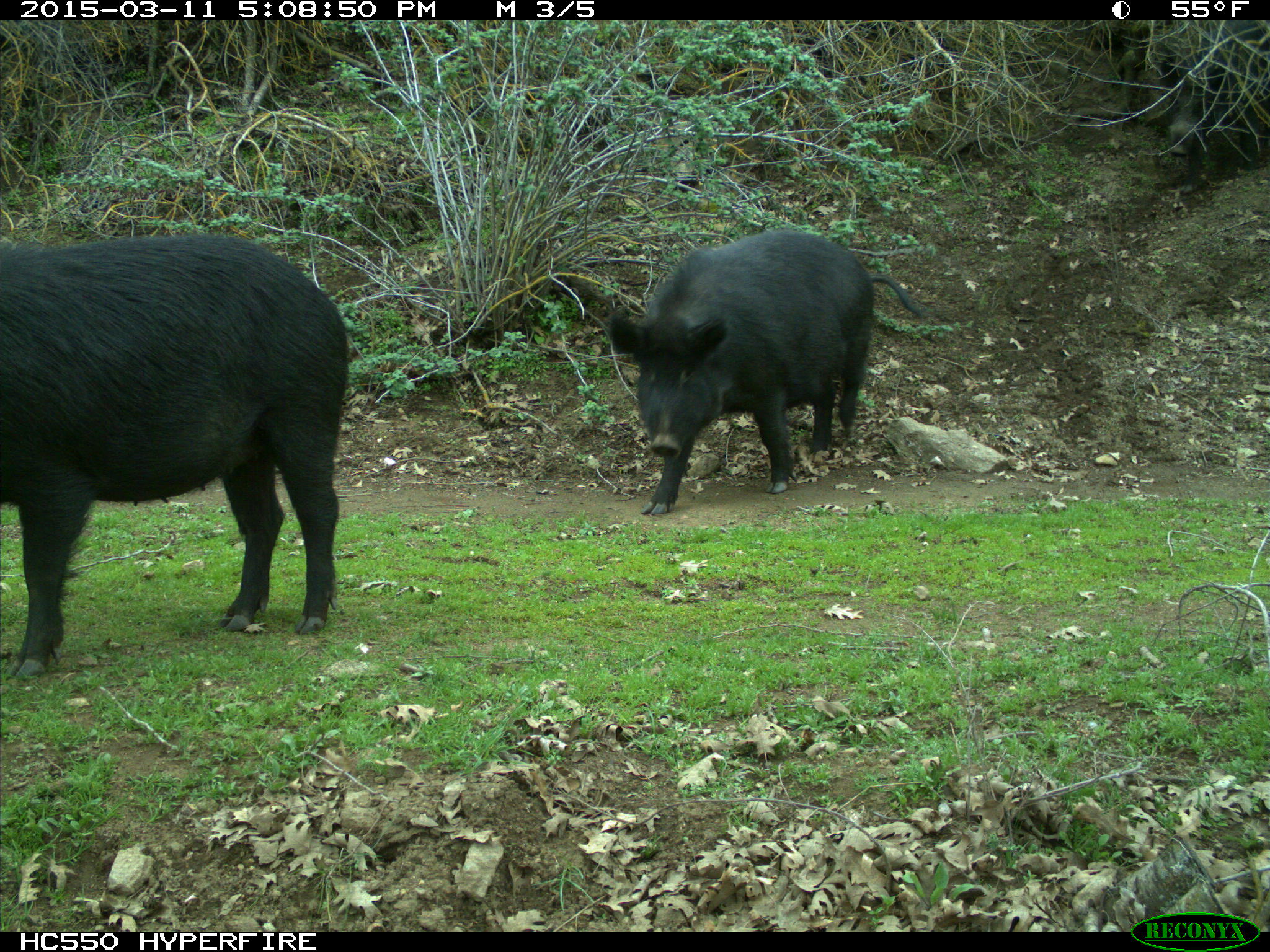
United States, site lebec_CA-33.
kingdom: Animalia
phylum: Chordata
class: Mammalia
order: Artiodactyla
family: Suidae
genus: Sus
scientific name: Sus scrofa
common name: wild boar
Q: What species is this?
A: Sus scrofa (wild boar).